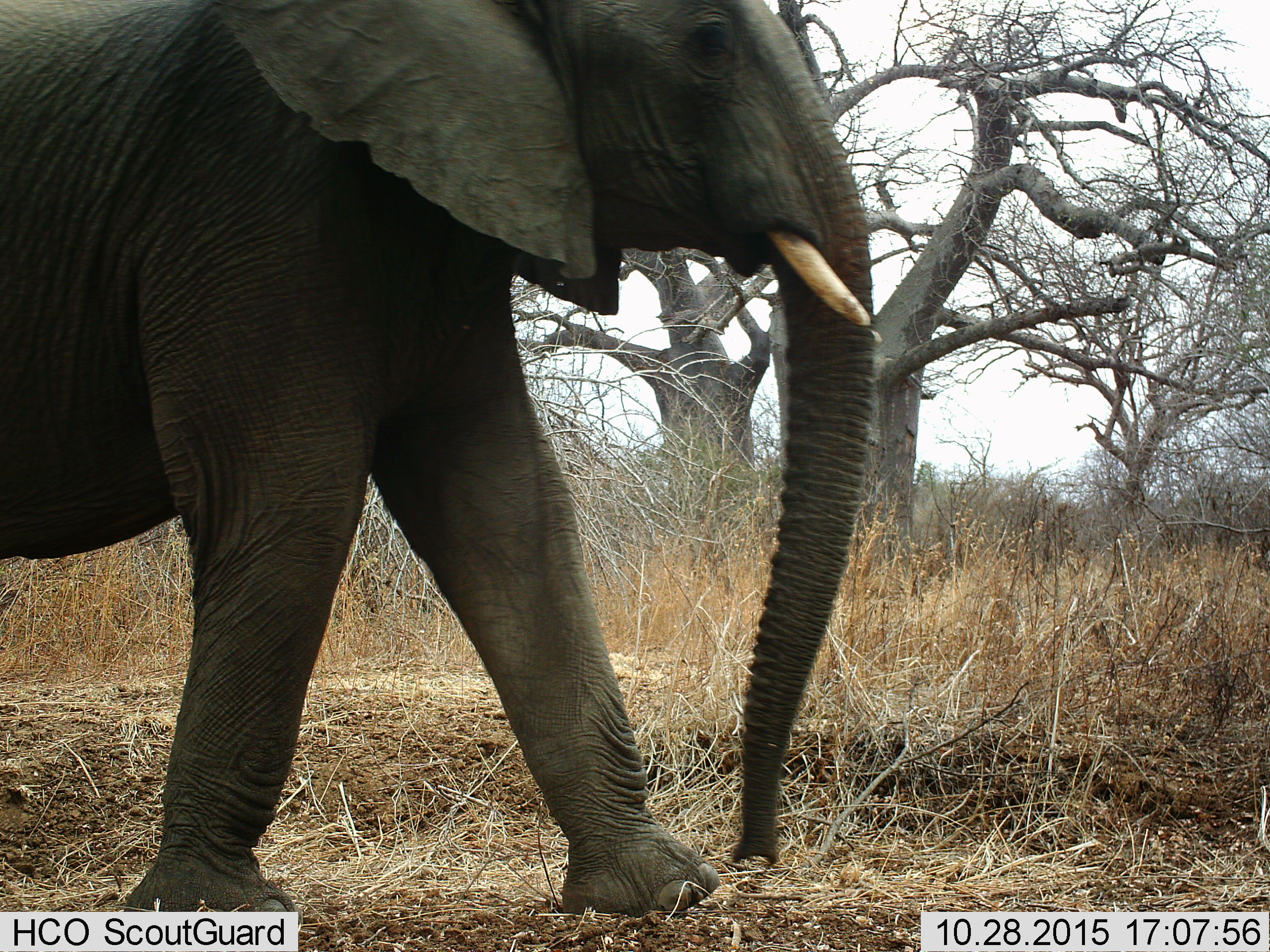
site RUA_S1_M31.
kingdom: Animalia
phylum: Chordata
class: Mammalia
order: Proboscidea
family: Elephantidae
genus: Loxodonta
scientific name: Loxodonta africana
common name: african bush elephant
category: elephant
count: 1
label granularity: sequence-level